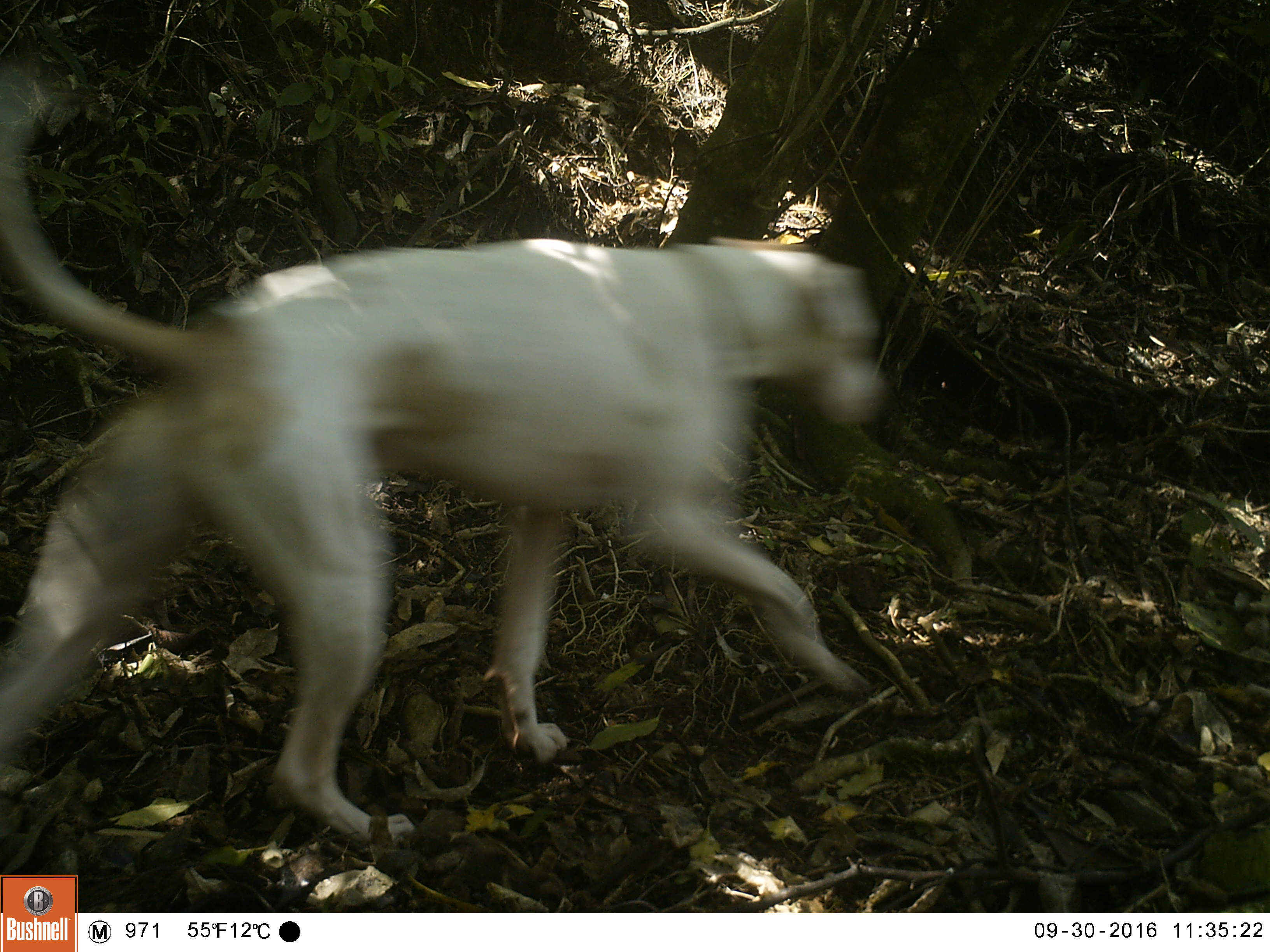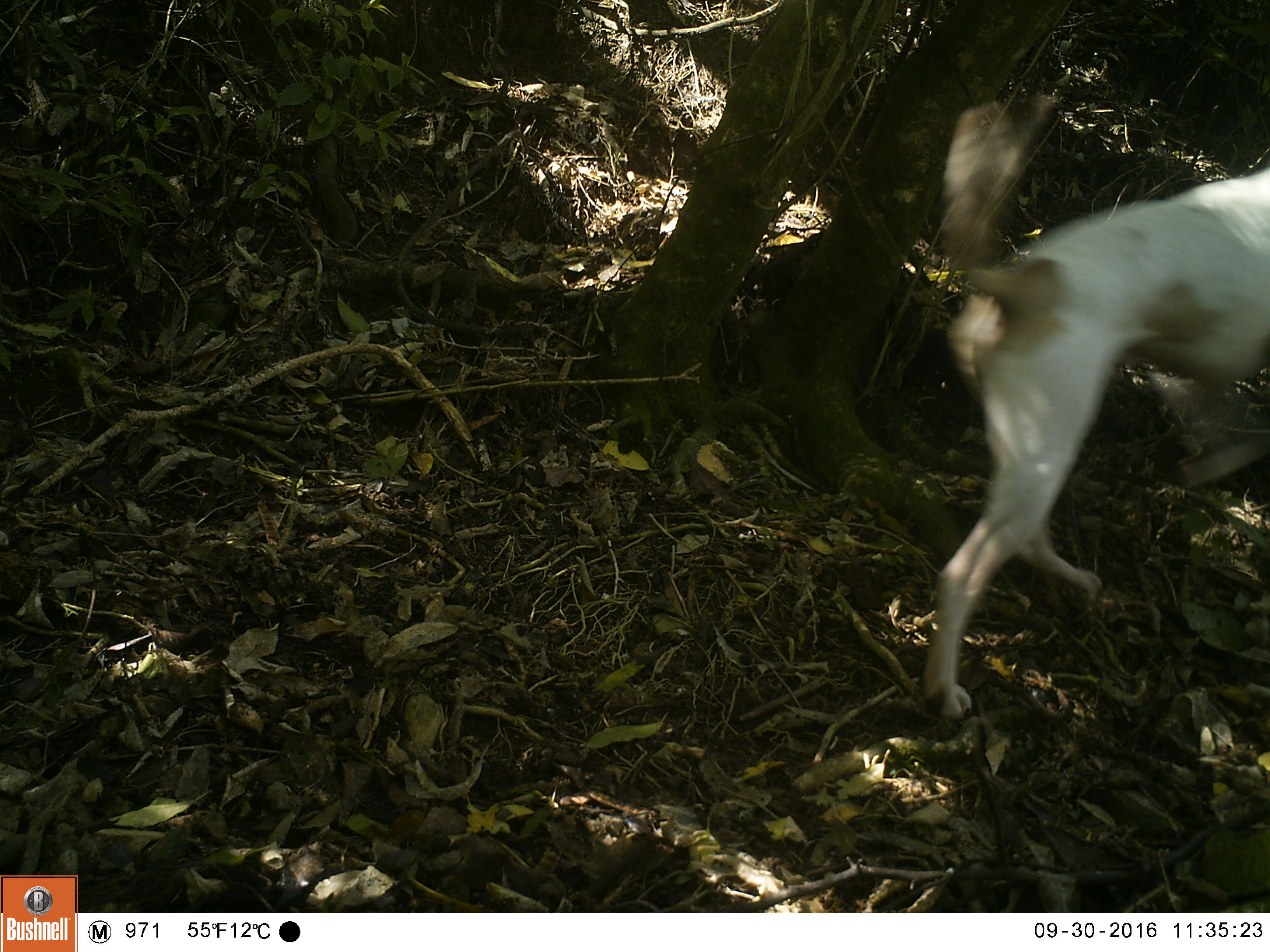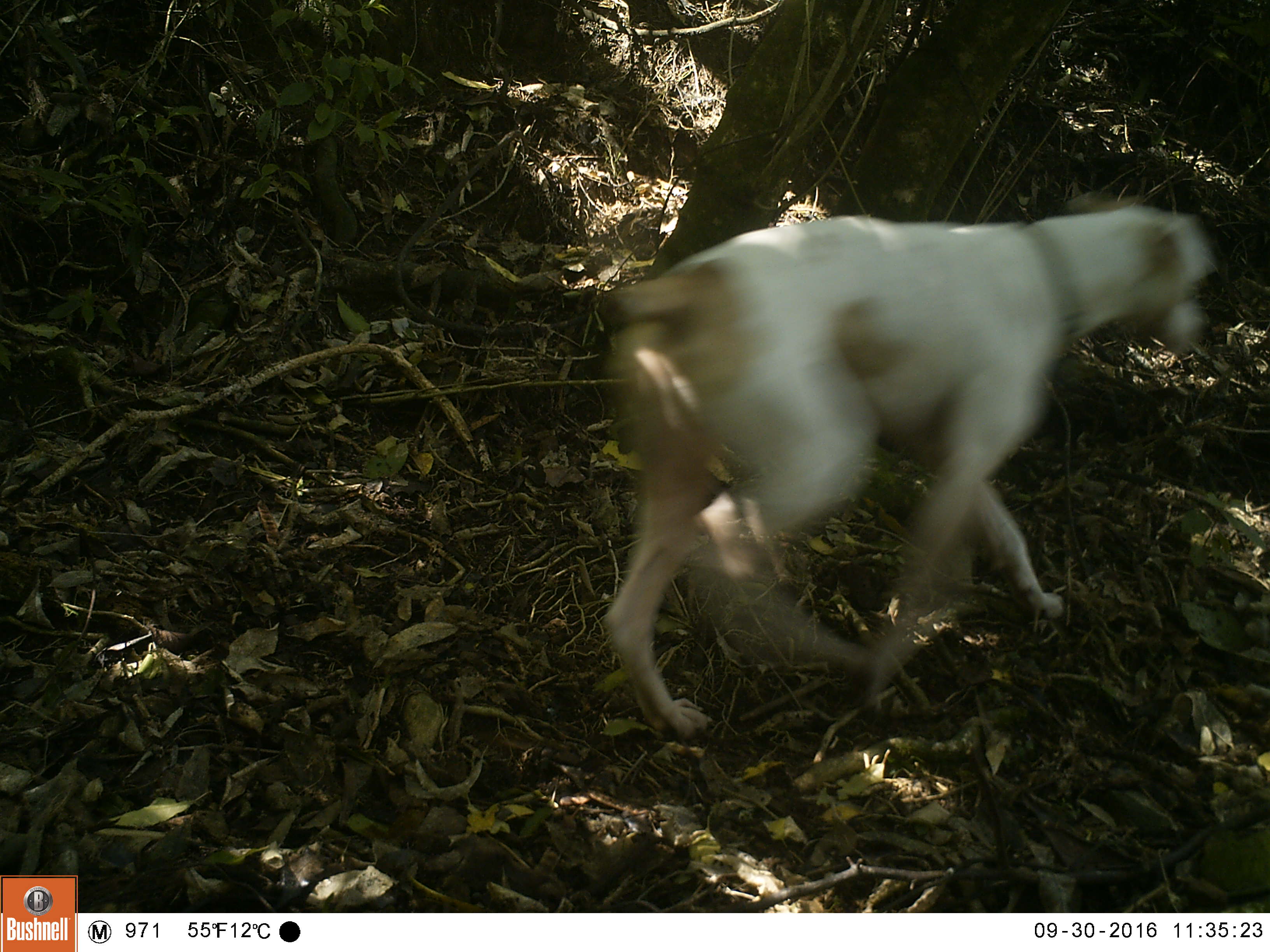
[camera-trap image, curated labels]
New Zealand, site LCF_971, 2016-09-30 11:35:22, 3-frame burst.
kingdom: Animalia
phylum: Chordata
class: Mammalia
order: Carnivora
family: Canidae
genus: Canis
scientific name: Canis familiaris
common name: domestic dog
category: dog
Dog (domestic dog) (Canis familiaris).